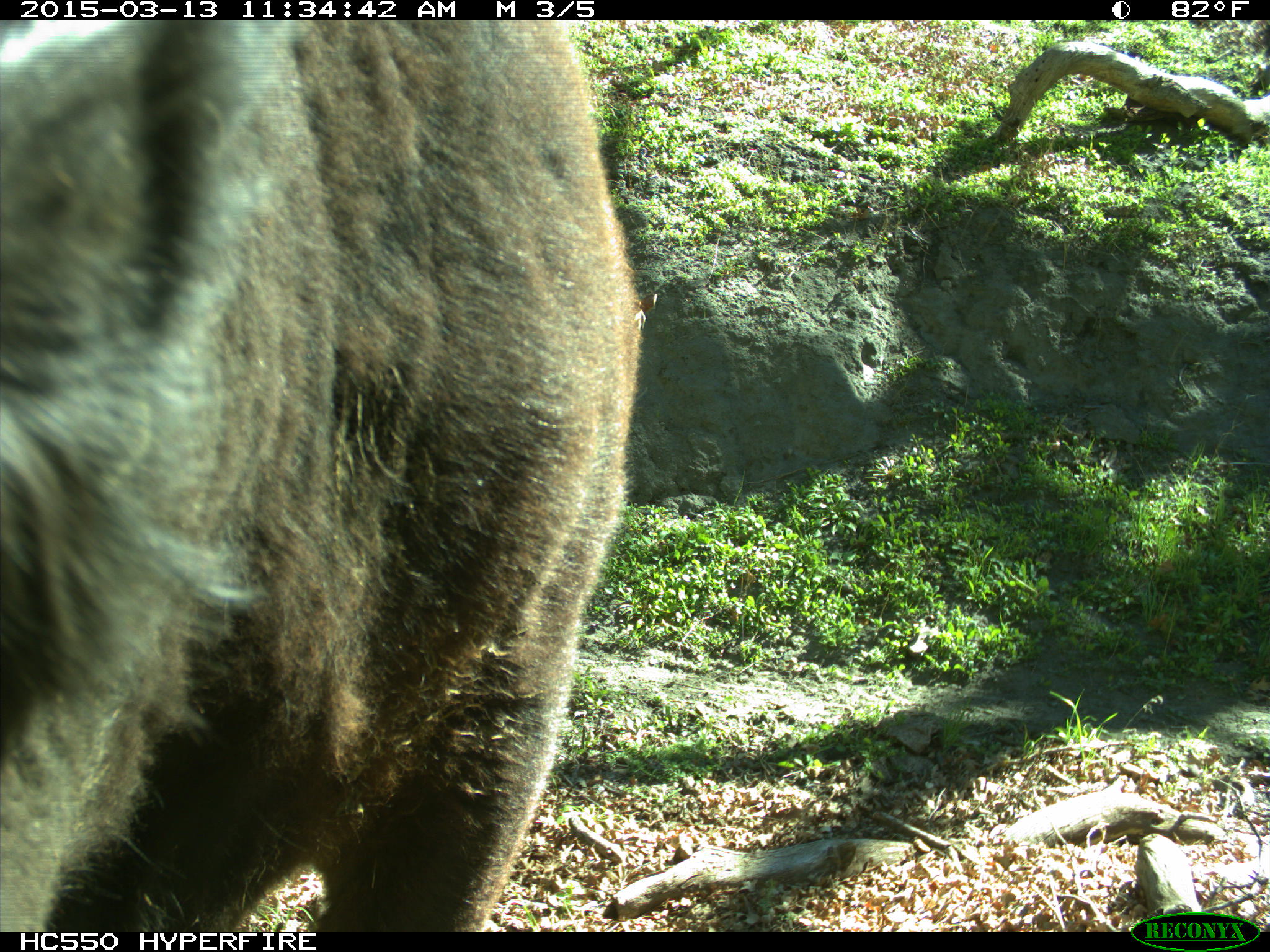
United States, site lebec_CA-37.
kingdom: Animalia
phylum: Chordata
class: Mammalia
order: Artiodactyla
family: Bovidae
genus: Bos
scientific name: Bos taurus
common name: domestic cow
Bos taurus (domestic cow).